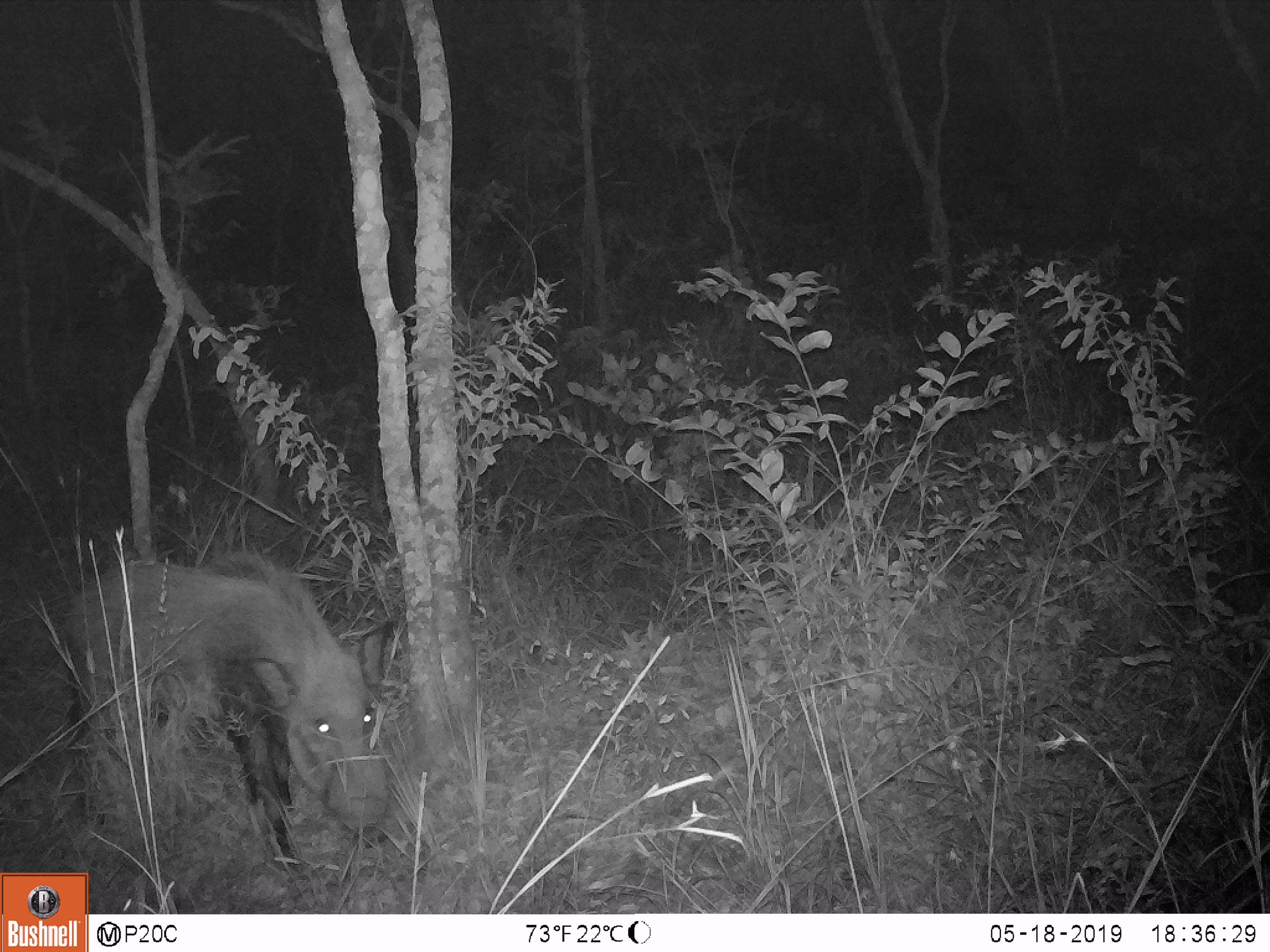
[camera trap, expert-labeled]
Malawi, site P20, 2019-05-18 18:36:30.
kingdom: Animalia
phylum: Chordata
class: Mammalia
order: Artiodactyla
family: Suidae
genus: Potamochoerus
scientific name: Potamochoerus larvatus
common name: bushpig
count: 1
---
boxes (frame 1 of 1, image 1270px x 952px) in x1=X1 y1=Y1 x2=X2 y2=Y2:
bushpig: x1=58 y1=550 x2=398 y2=867